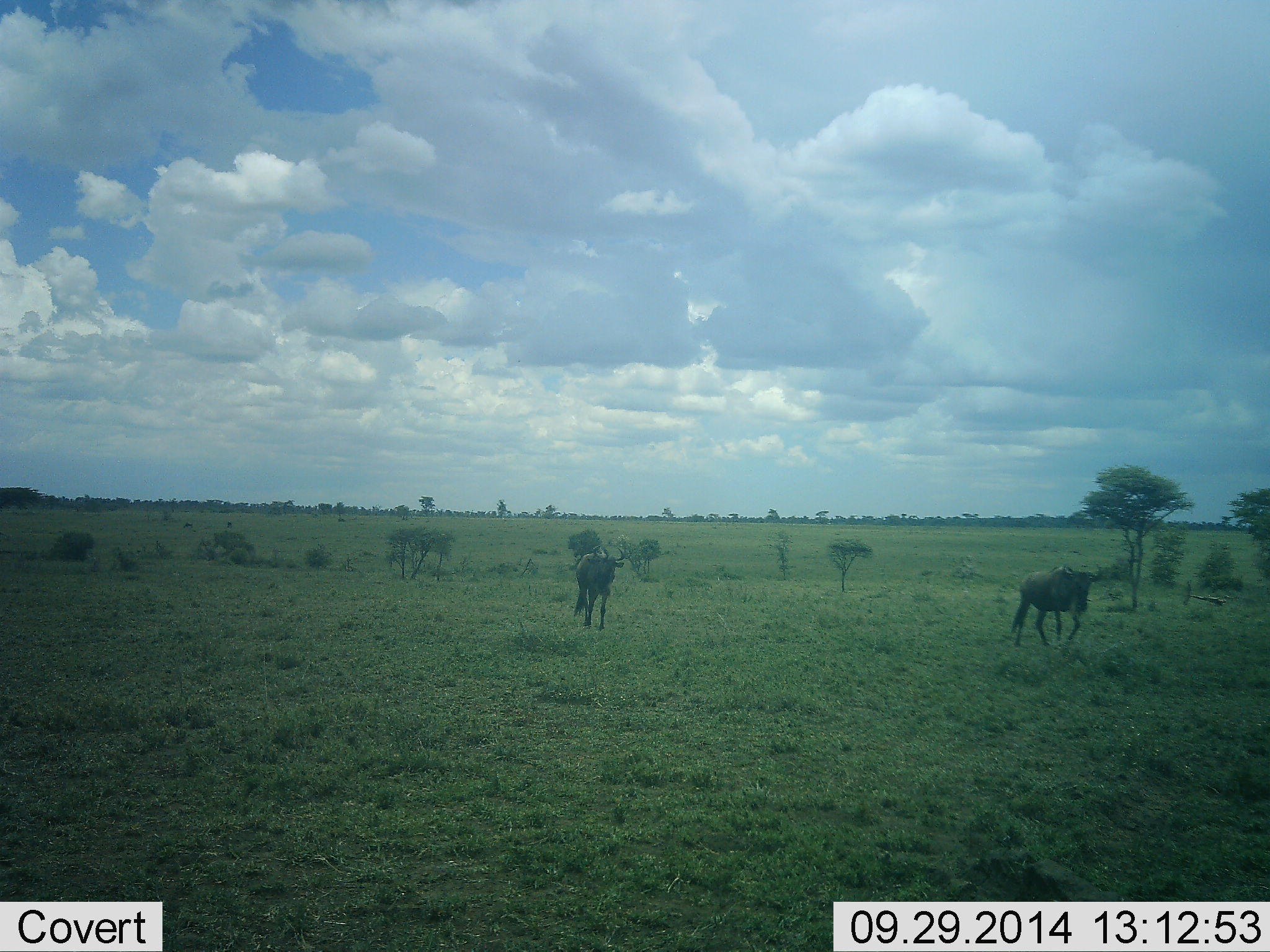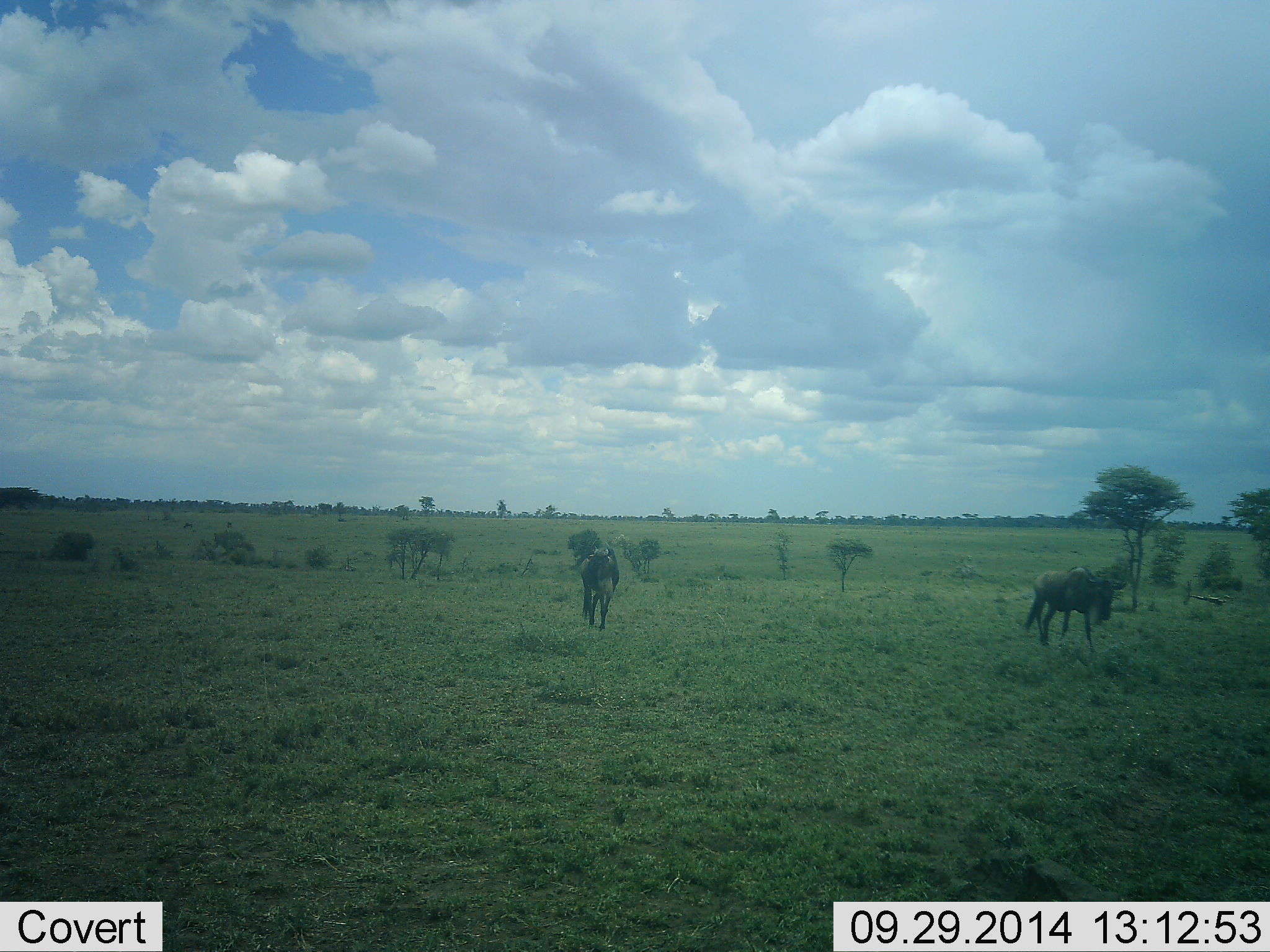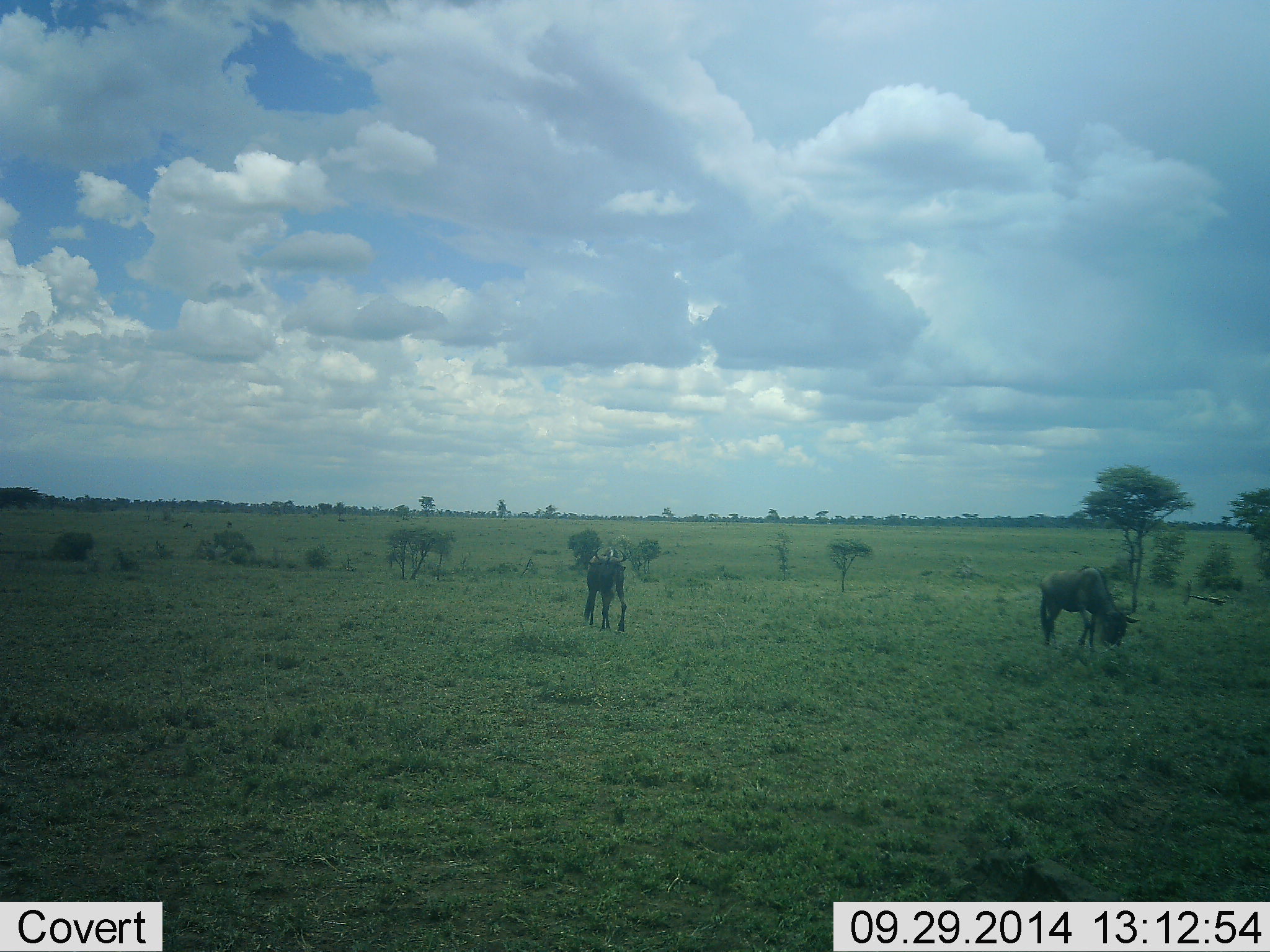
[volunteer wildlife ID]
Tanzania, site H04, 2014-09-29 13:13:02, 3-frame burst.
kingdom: Animalia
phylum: Chordata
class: Mammalia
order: Artiodactyla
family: Bovidae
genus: Connochaetes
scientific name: Connochaetes taurinus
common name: blue wildebeest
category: wildebeest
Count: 2.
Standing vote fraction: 0%.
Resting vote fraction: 0%.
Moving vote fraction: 100%.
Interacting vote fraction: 0%.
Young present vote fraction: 0%.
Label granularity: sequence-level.